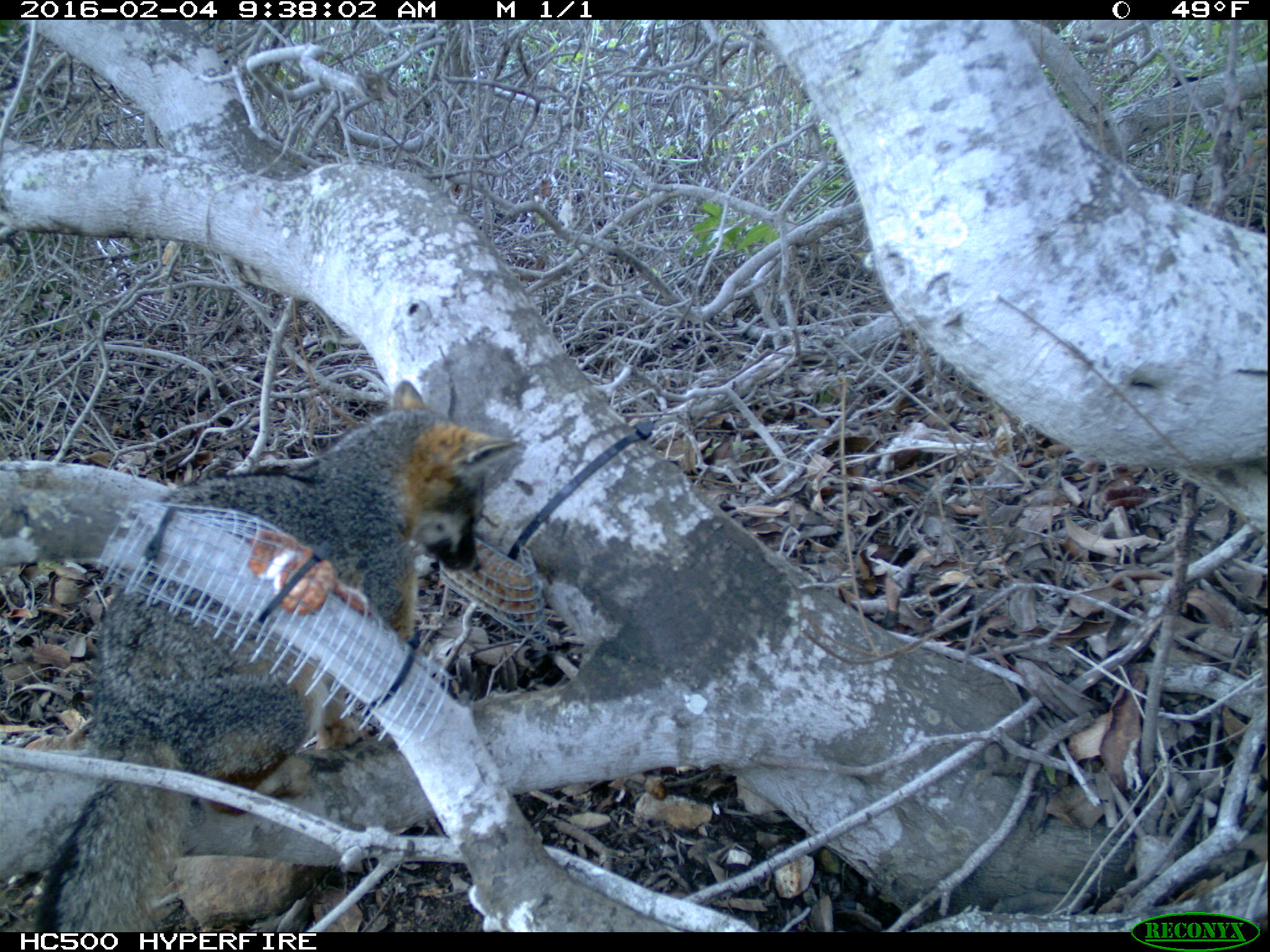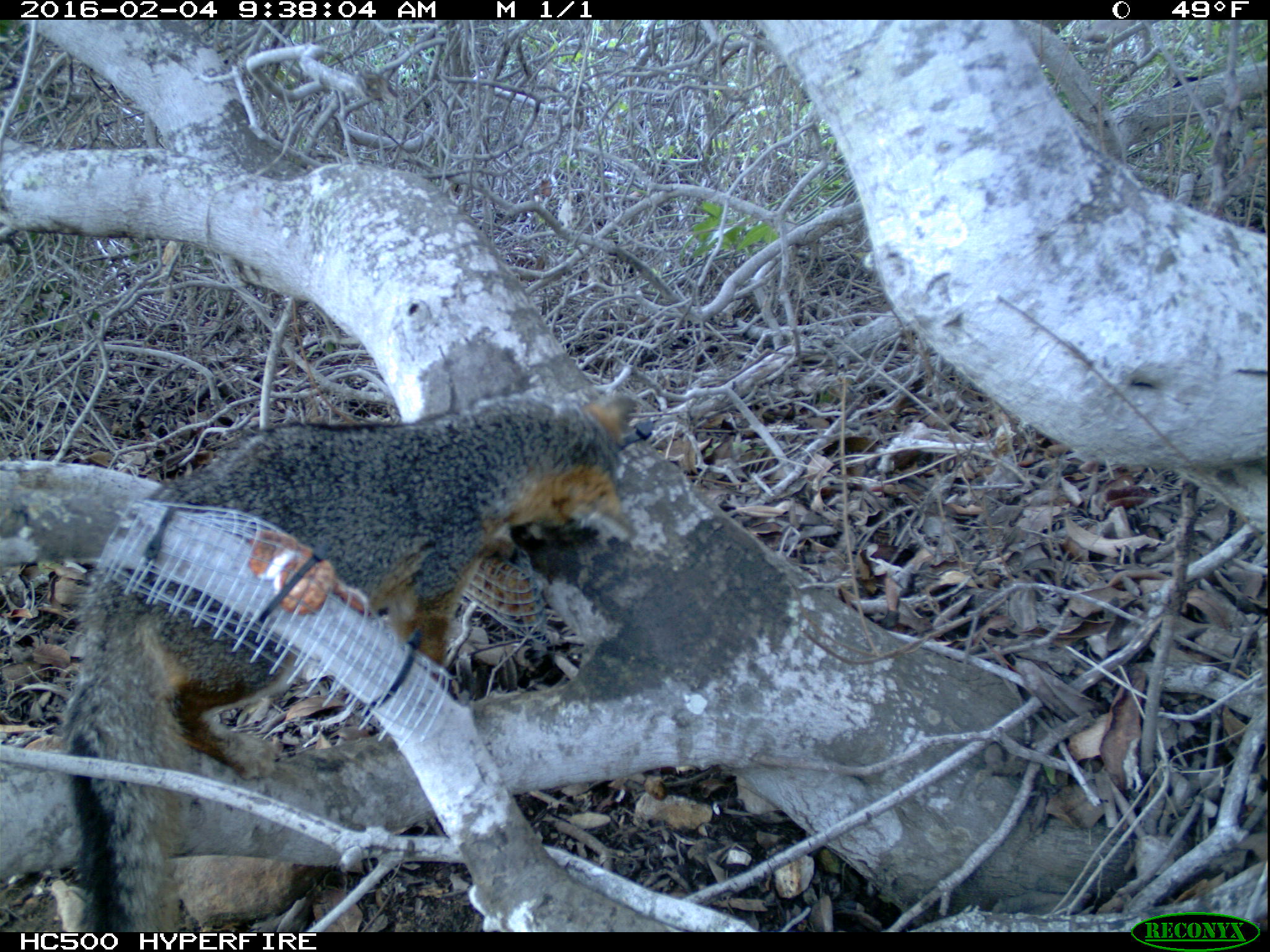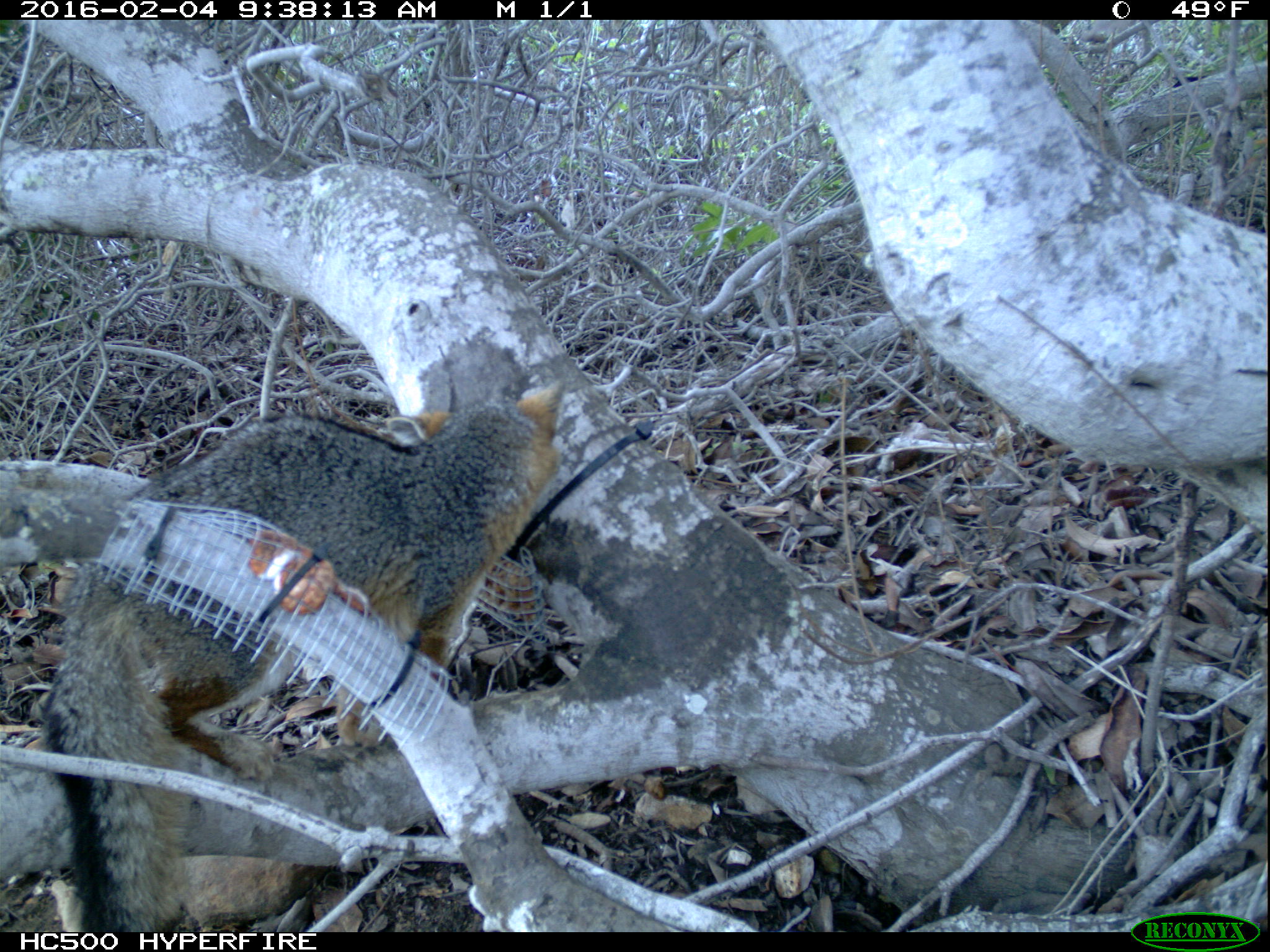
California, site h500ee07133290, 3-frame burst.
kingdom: Animalia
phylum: Chordata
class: Mammalia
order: Carnivora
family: Canidae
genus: Urocyon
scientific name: Urocyon littoralis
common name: island fox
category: fox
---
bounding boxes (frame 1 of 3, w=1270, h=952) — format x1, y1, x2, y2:
fox: 26, 381, 526, 930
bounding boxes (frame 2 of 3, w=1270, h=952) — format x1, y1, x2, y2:
fox: 63, 384, 636, 931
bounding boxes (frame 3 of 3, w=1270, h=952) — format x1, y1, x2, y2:
fox: 38, 379, 569, 932